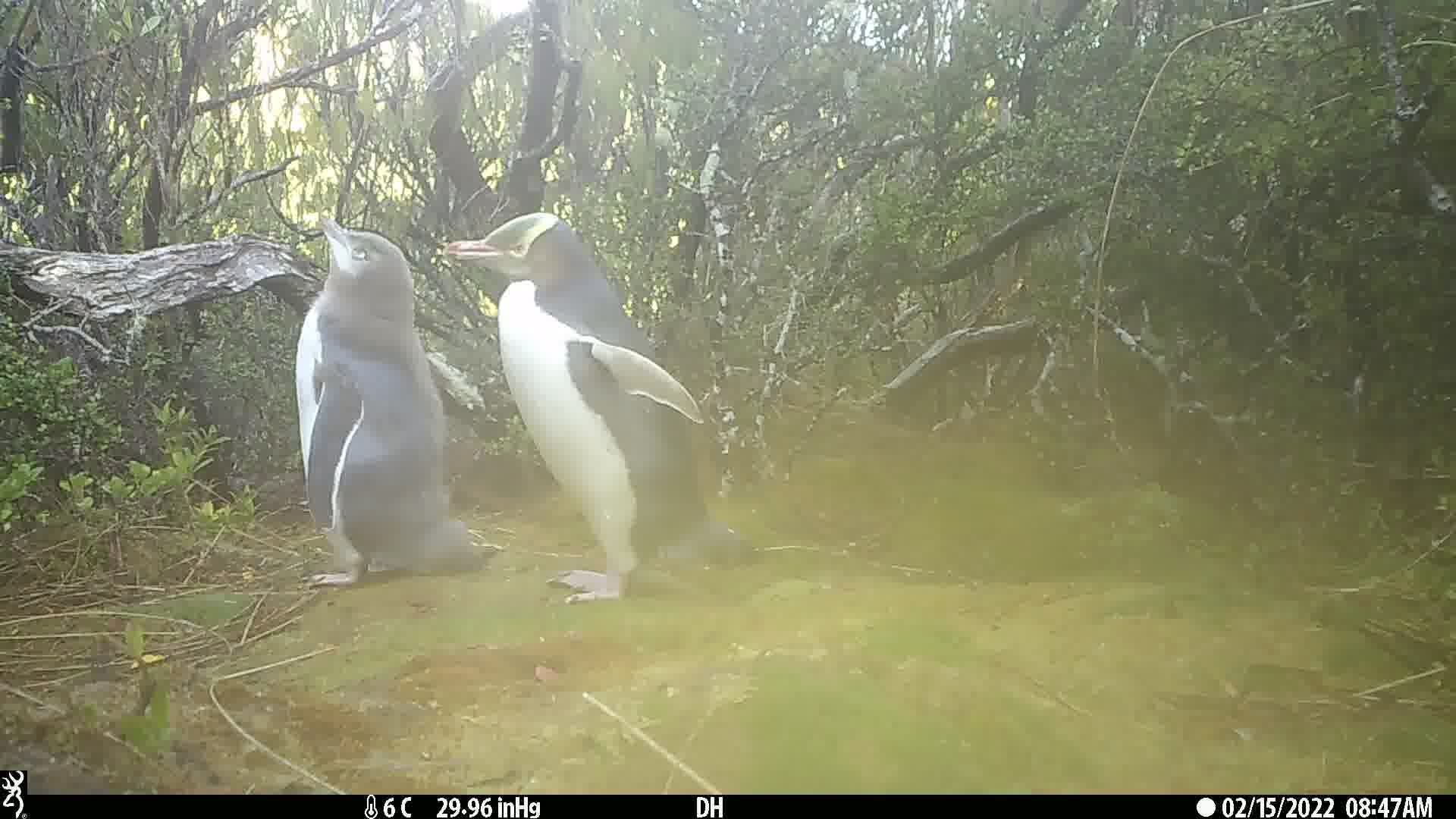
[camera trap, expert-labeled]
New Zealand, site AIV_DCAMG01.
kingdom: Animalia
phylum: Chordata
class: Aves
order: Sphenisciformes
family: Spheniscidae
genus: Megadyptes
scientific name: Megadyptes antipodes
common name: yellow-eyed penguin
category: yellow eyed penguin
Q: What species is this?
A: Yellow eyed penguin (yellow-eyed penguin) (Megadyptes antipodes).